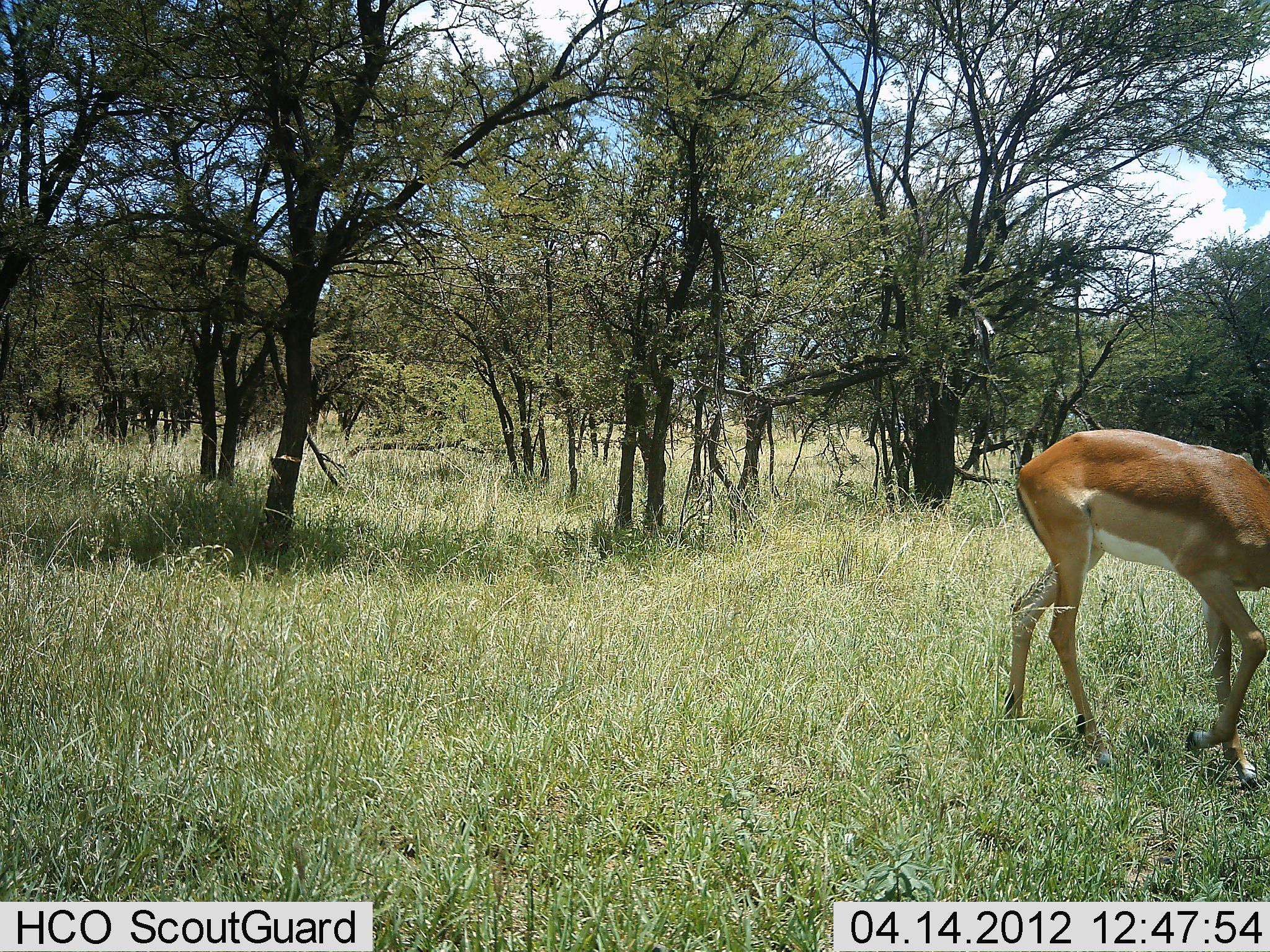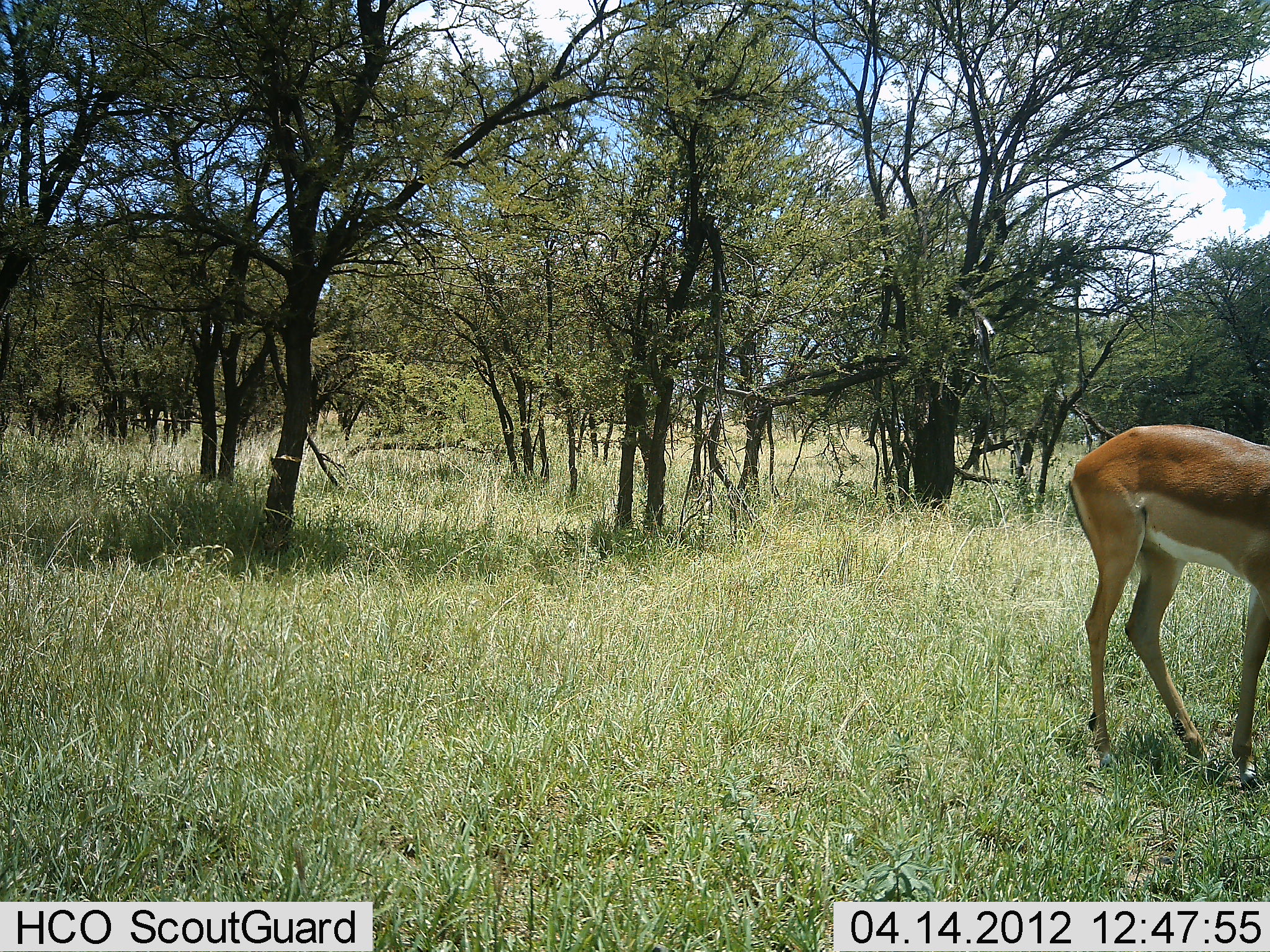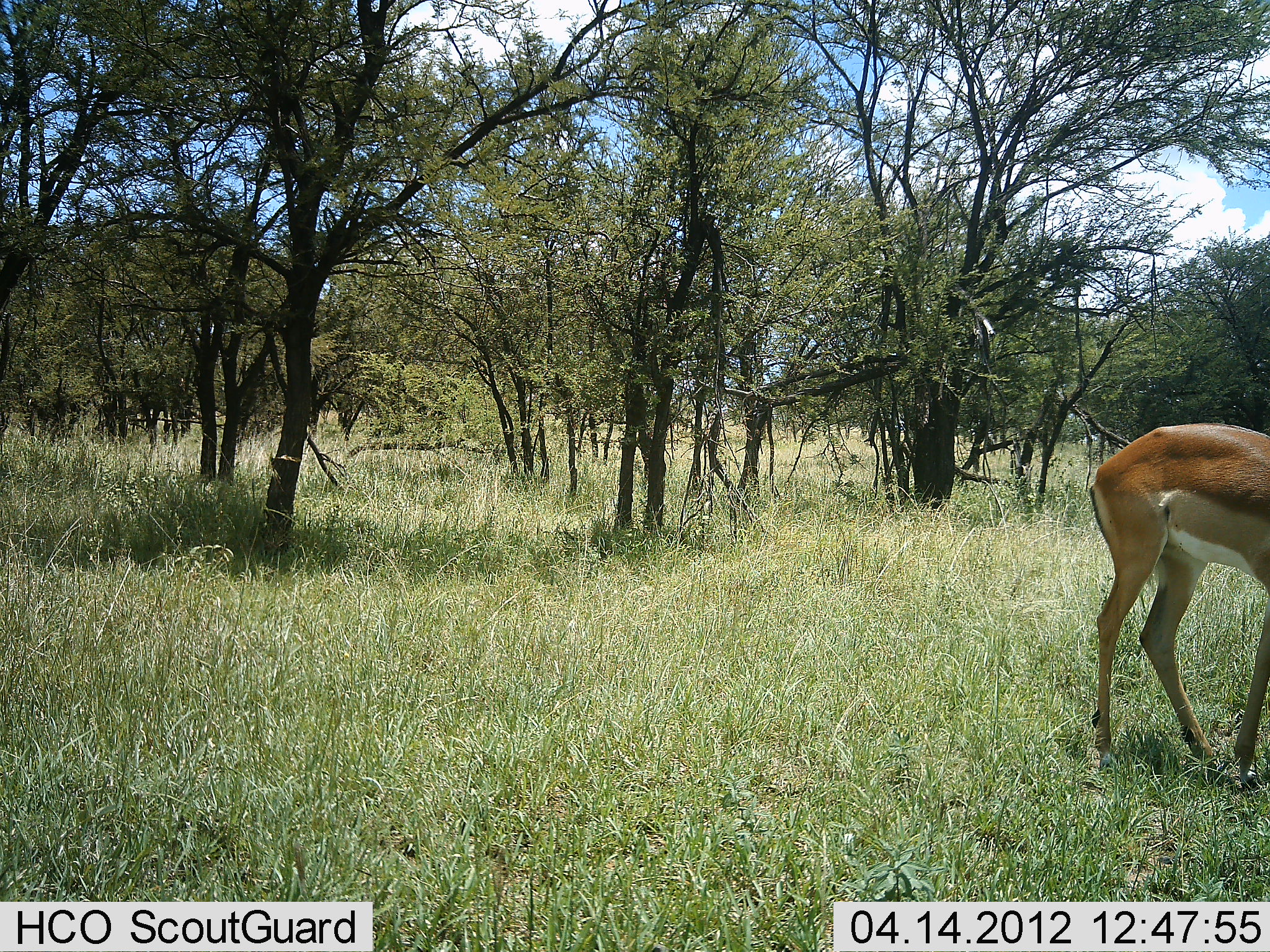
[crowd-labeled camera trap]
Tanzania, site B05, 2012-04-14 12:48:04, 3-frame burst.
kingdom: Animalia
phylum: Chordata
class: Mammalia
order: Artiodactyla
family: Bovidae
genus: Aepyceros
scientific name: Aepyceros melampus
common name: impala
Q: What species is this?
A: Impala (Aepyceros melampus).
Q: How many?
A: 1.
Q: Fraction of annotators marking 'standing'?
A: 33%.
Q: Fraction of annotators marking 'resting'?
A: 7%.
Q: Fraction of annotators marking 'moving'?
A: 53%.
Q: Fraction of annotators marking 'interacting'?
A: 0%.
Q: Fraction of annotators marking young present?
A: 0%.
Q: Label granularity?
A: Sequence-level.